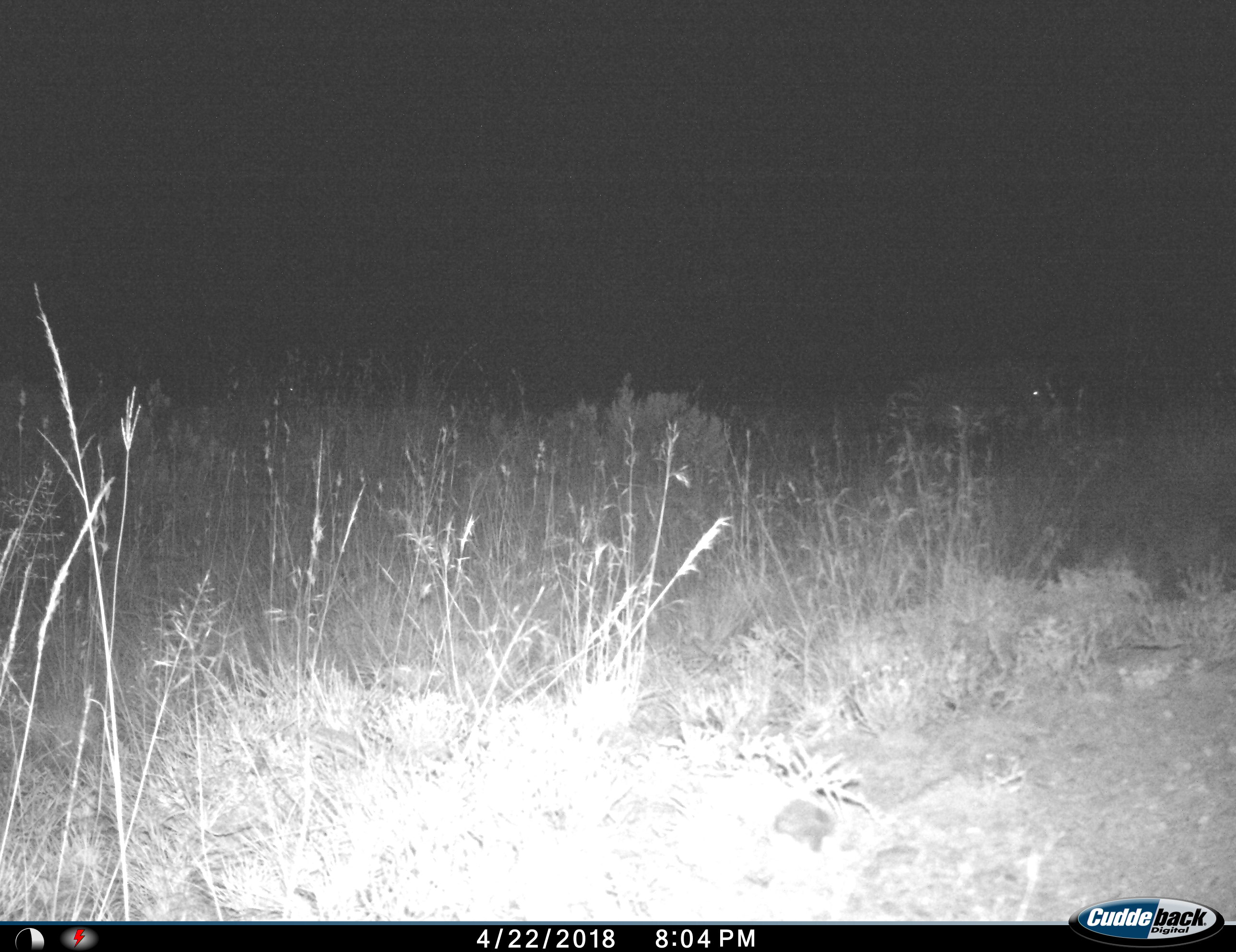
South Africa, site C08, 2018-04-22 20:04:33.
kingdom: Animalia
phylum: Chordata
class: Mammalia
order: Perissodactyla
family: Equidae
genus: Equus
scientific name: Equus quagga burchellii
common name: burchell's zebra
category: zebraburchells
Zebraburchells (burchell's zebra) (Equus quagga burchellii), count 1. Behavior (volunteer vote fractions): standing 60%, resting 0%, moving 40%, interacting 0%. Young present (vote fraction): 0%. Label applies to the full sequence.